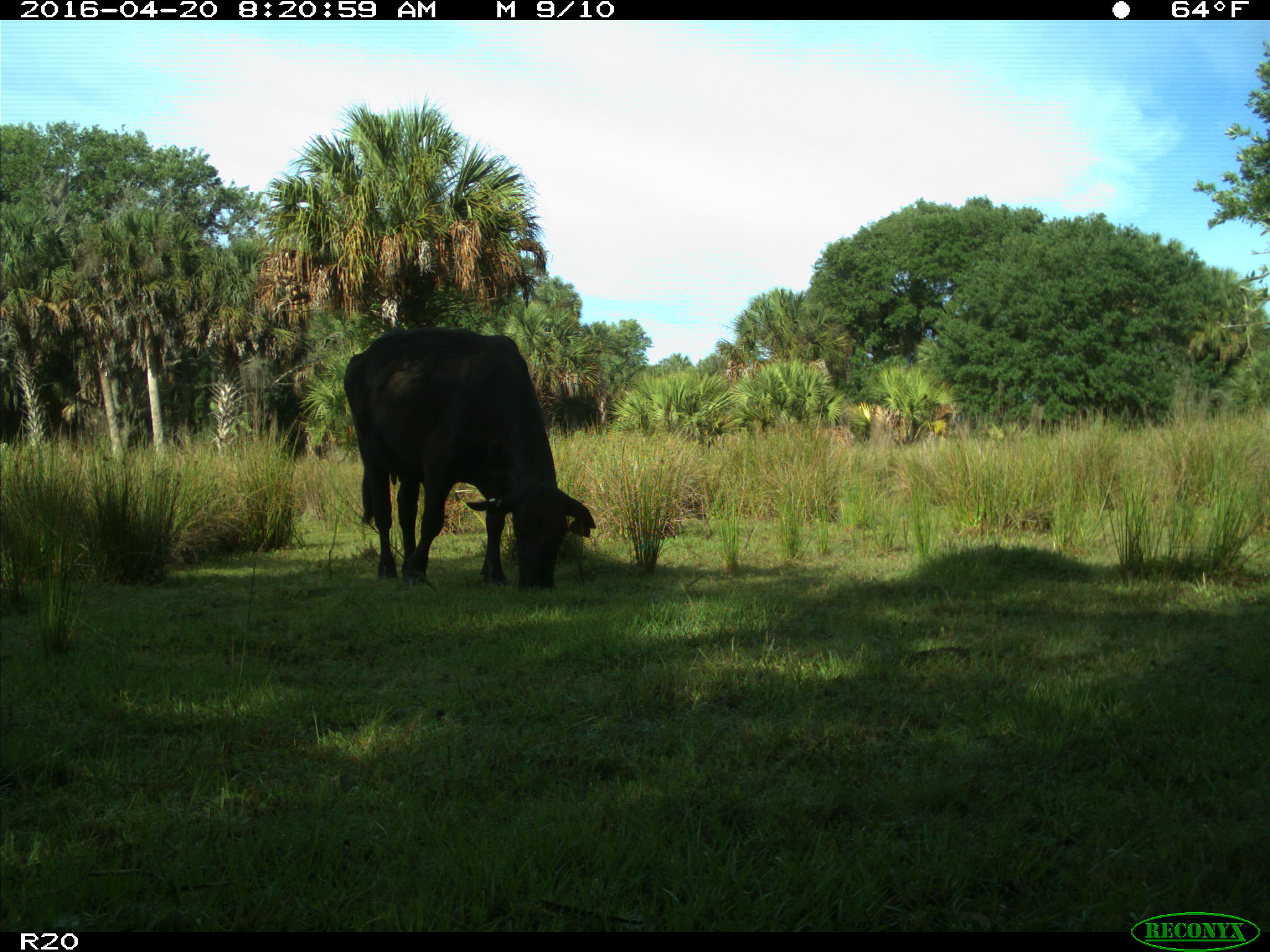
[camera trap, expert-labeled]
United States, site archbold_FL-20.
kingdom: Animalia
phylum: Chordata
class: Mammalia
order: Artiodactyla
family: Bovidae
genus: Bos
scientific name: Bos taurus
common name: domestic cow